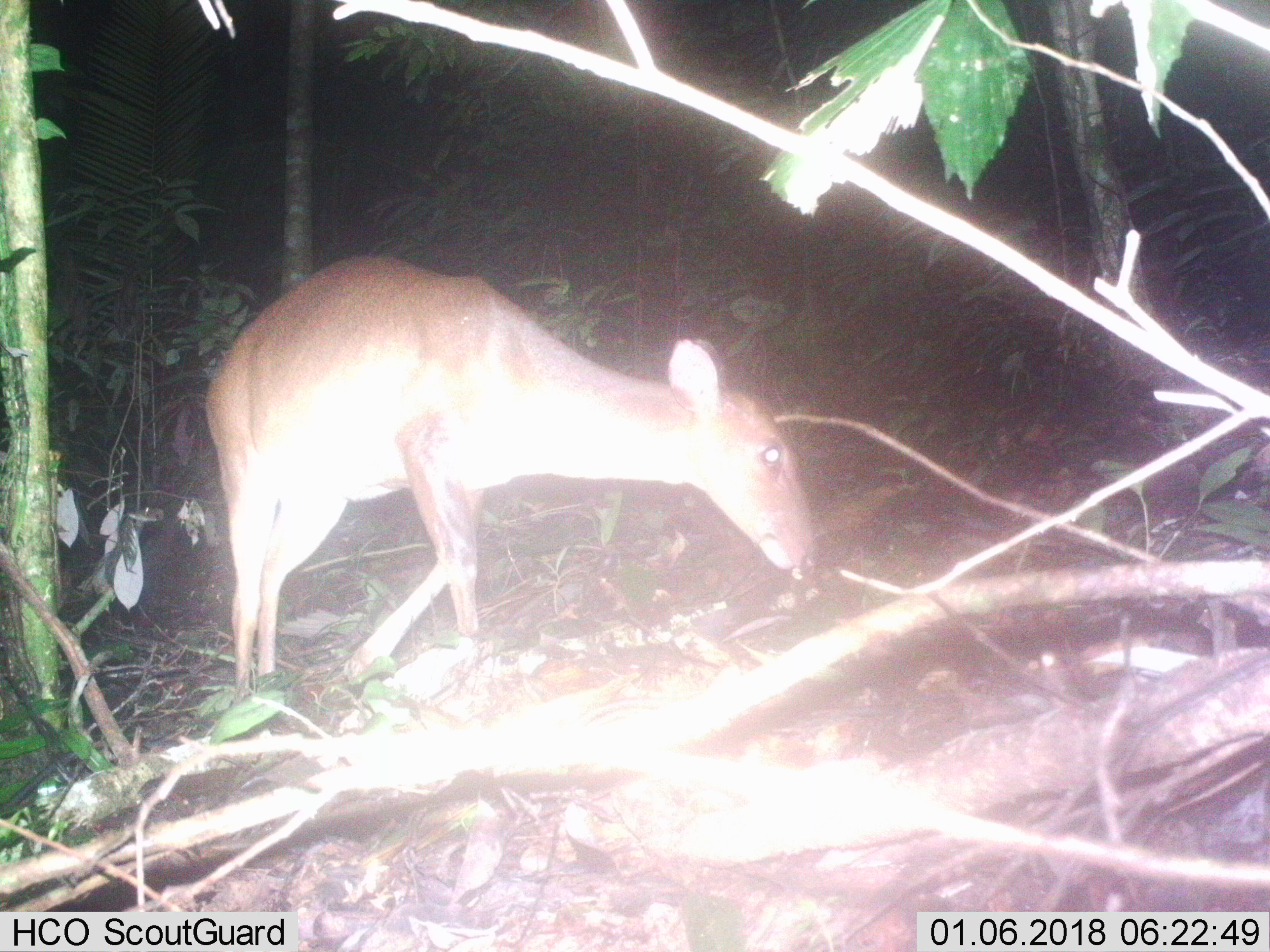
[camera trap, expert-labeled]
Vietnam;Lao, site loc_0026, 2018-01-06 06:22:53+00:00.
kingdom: Animalia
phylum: Chordata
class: Mammalia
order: Artiodactyla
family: Cervidae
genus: Muntiacus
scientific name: Muntiacus vuquangensis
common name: large-antlered muntjac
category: large antlered muntjac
Large antlered muntjac (large-antlered muntjac) (Muntiacus vuquangensis). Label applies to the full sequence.